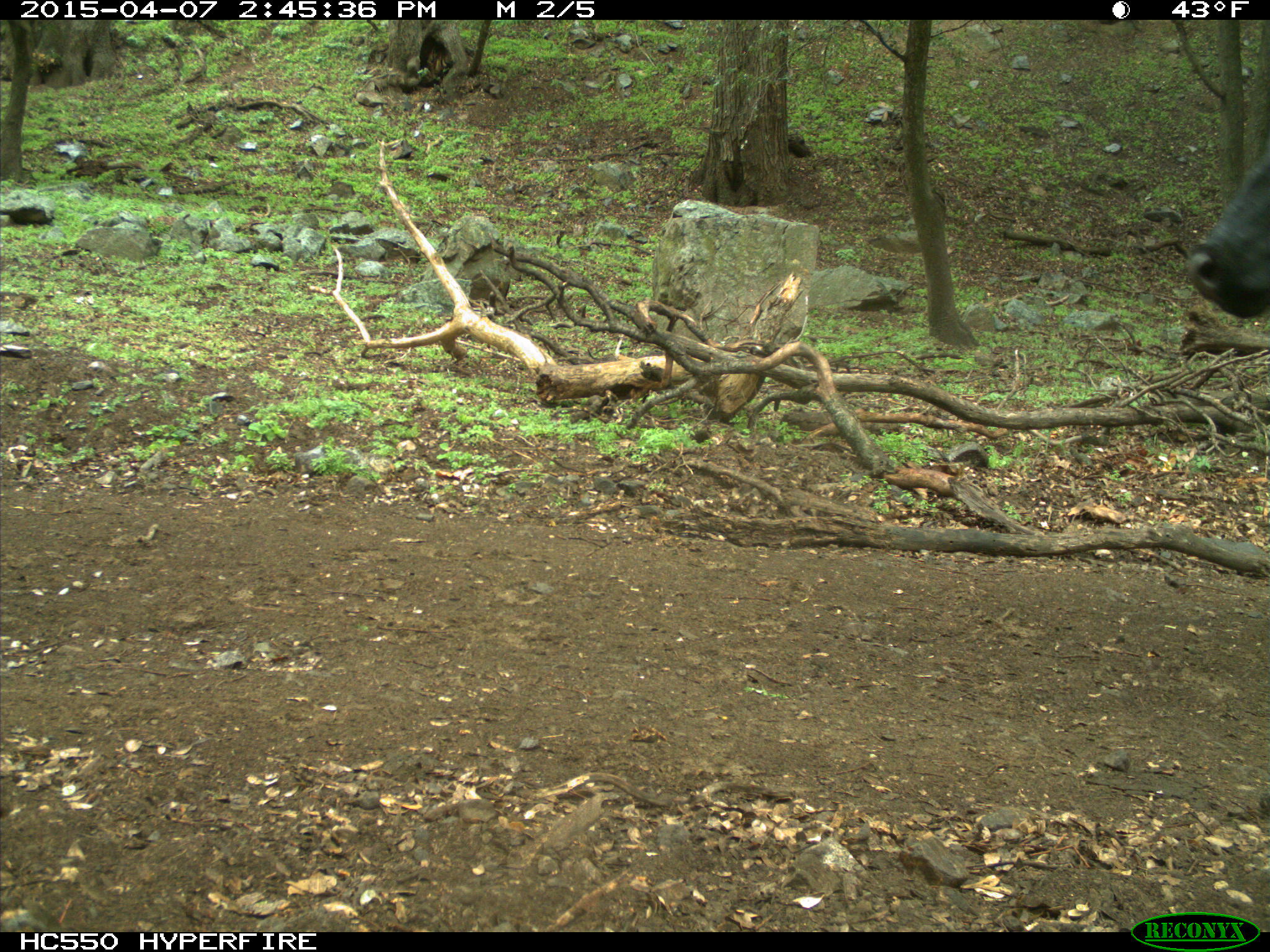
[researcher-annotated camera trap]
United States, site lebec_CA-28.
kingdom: Animalia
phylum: Chordata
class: Mammalia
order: Artiodactyla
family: Bovidae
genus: Bos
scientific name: Bos taurus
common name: domestic cow